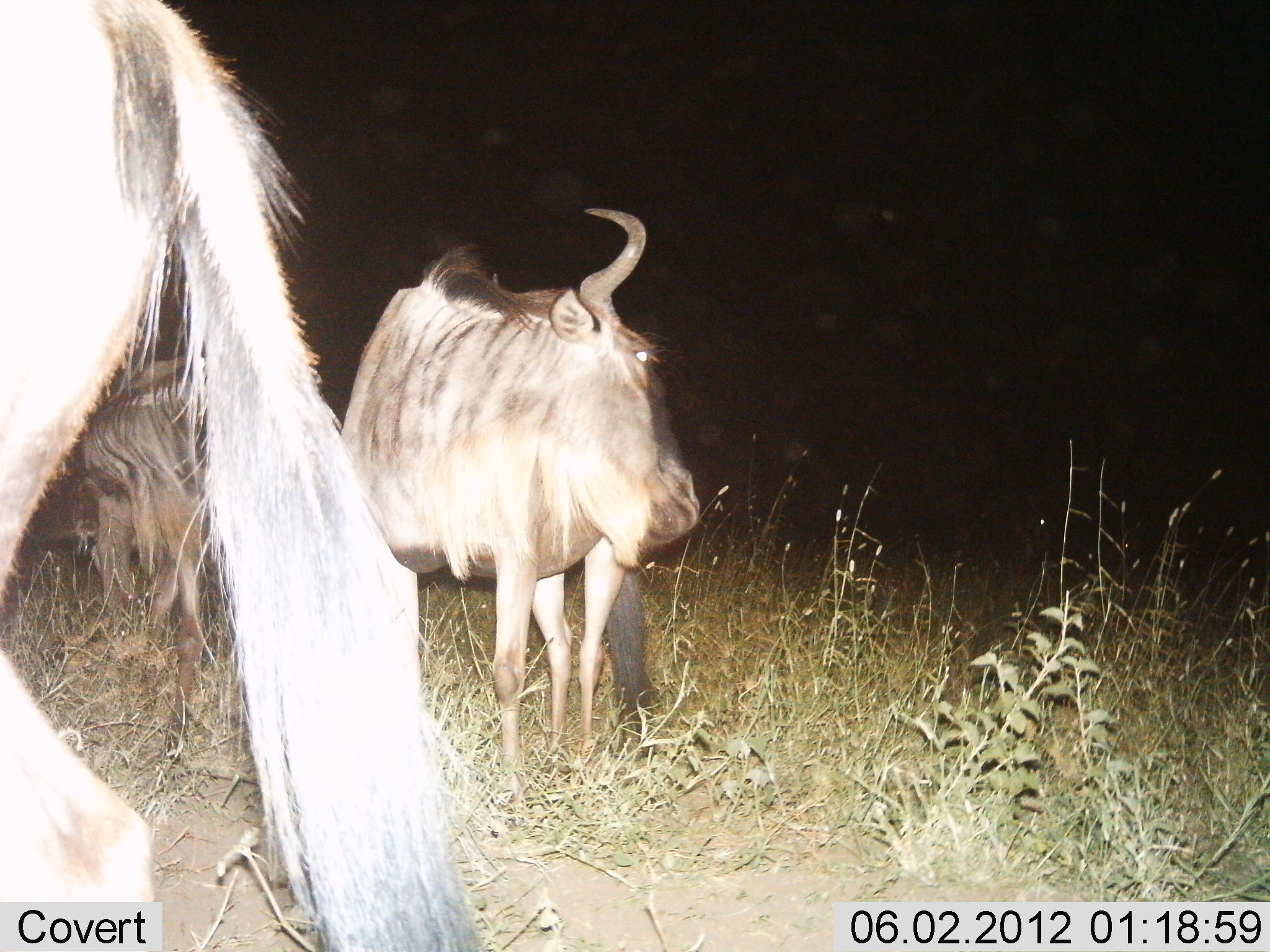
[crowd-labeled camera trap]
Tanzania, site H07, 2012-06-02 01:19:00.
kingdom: Animalia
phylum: Chordata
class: Mammalia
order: Artiodactyla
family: Bovidae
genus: Connochaetes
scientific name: Connochaetes taurinus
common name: blue wildebeest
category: wildebeest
Wildebeest (blue wildebeest) (Connochaetes taurinus), count 3. Behavior (volunteer vote fractions): standing 100%, resting 0%, moving 10%, interacting 10%. Young present (vote fraction): 0%. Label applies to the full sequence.